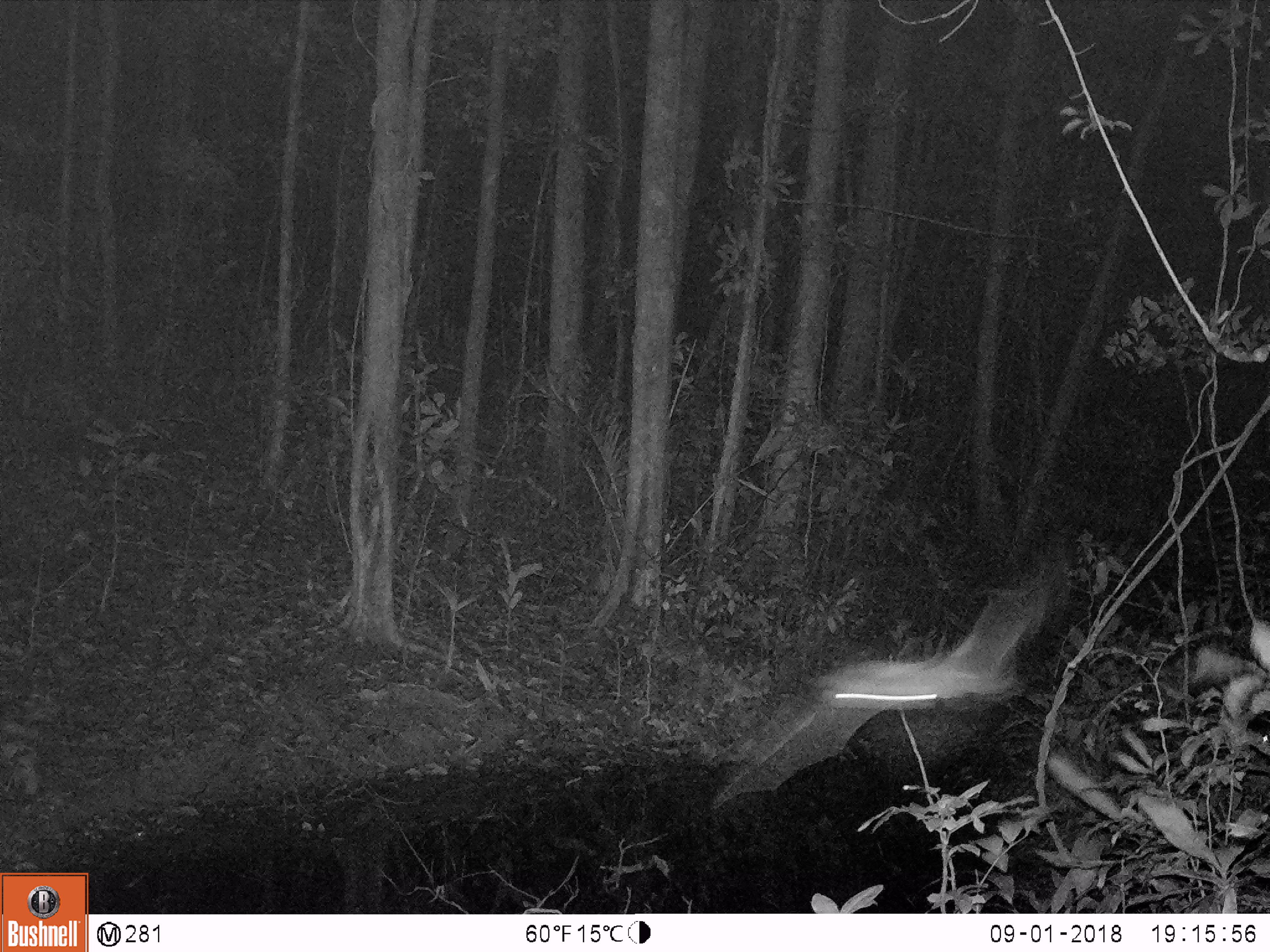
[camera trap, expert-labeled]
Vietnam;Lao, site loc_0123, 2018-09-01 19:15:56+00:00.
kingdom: Animalia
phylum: Arthropoda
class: Insecta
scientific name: Insecta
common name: insect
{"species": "insect (Insecta)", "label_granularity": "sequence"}